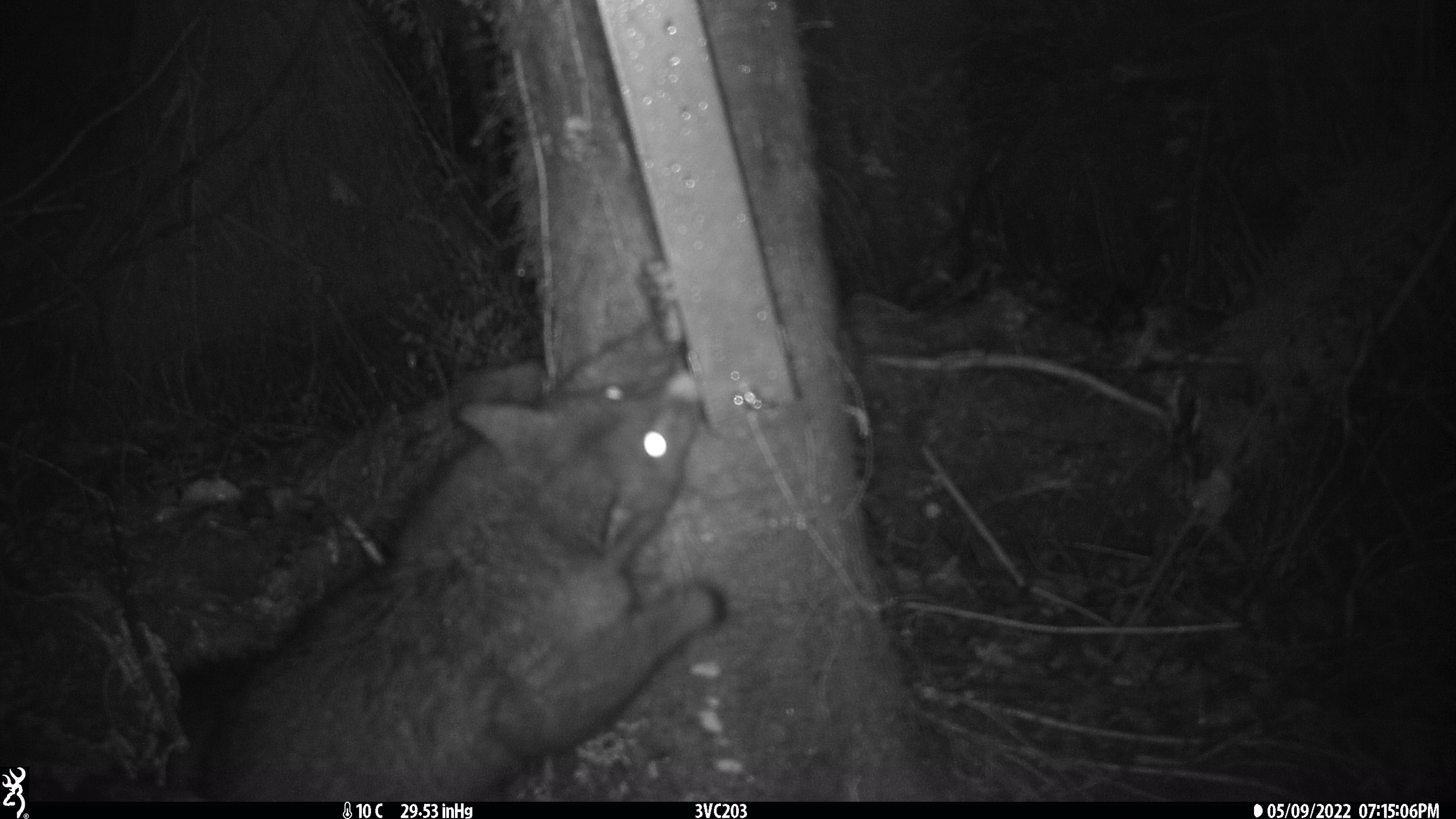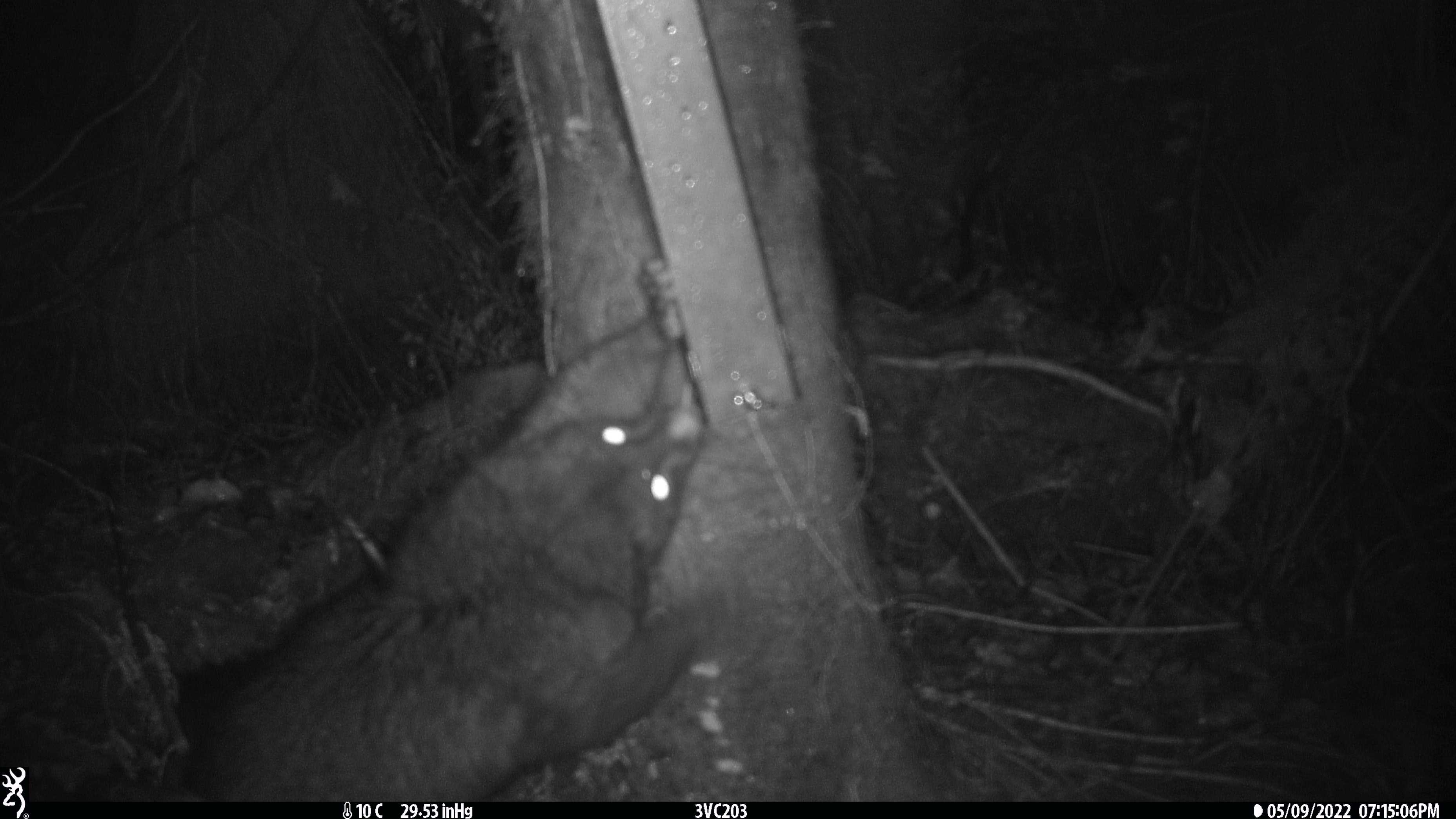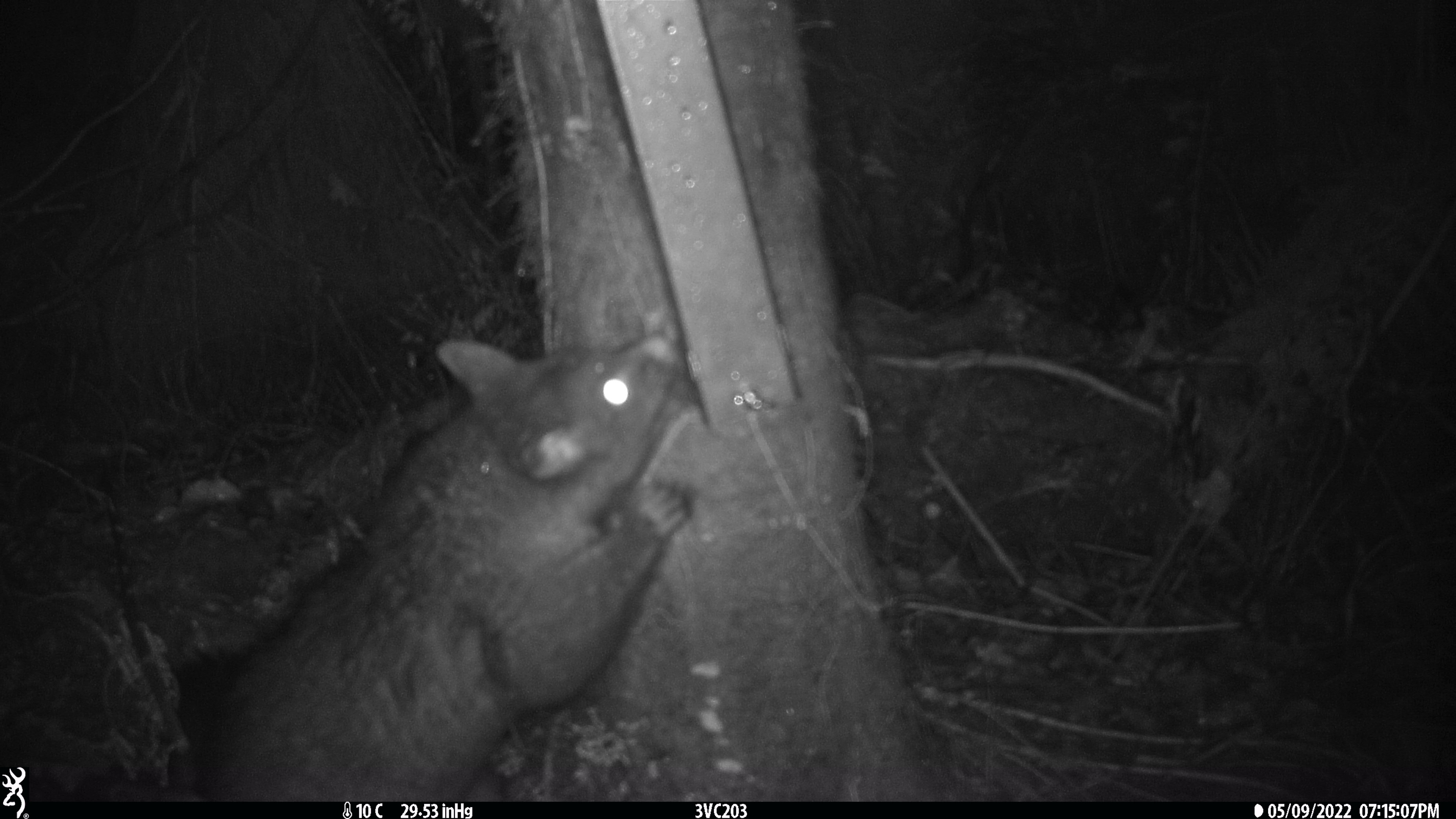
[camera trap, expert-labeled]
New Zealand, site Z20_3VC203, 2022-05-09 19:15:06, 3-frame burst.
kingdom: Animalia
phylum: Chordata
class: Mammalia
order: Diprotodontia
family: Phalangeridae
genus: Trichosurus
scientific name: Trichosurus vulpecula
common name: common brushtail possum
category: possum